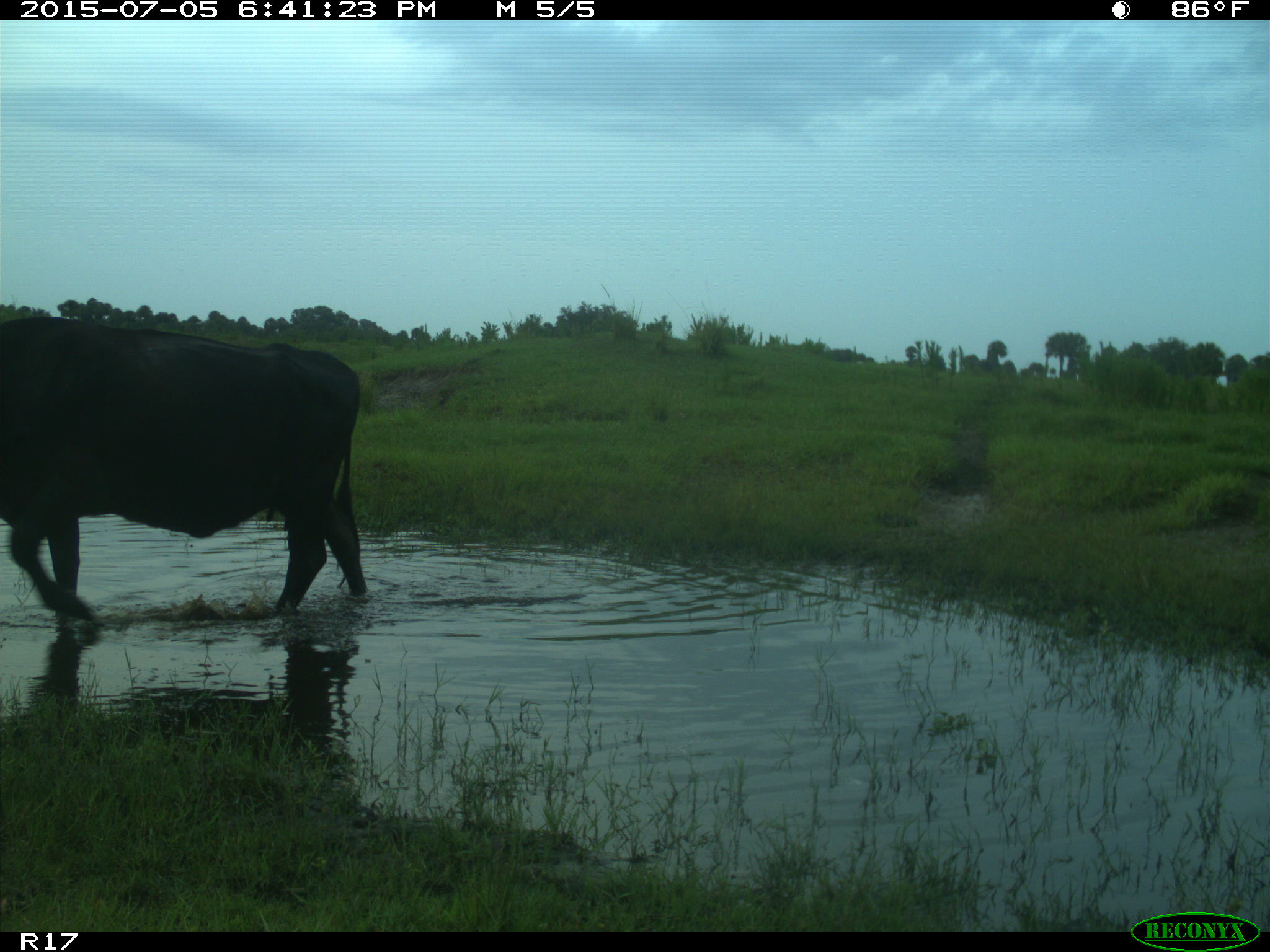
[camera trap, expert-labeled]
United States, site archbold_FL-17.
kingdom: Animalia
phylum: Chordata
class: Mammalia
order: Artiodactyla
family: Bovidae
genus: Bos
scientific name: Bos taurus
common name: domestic cow